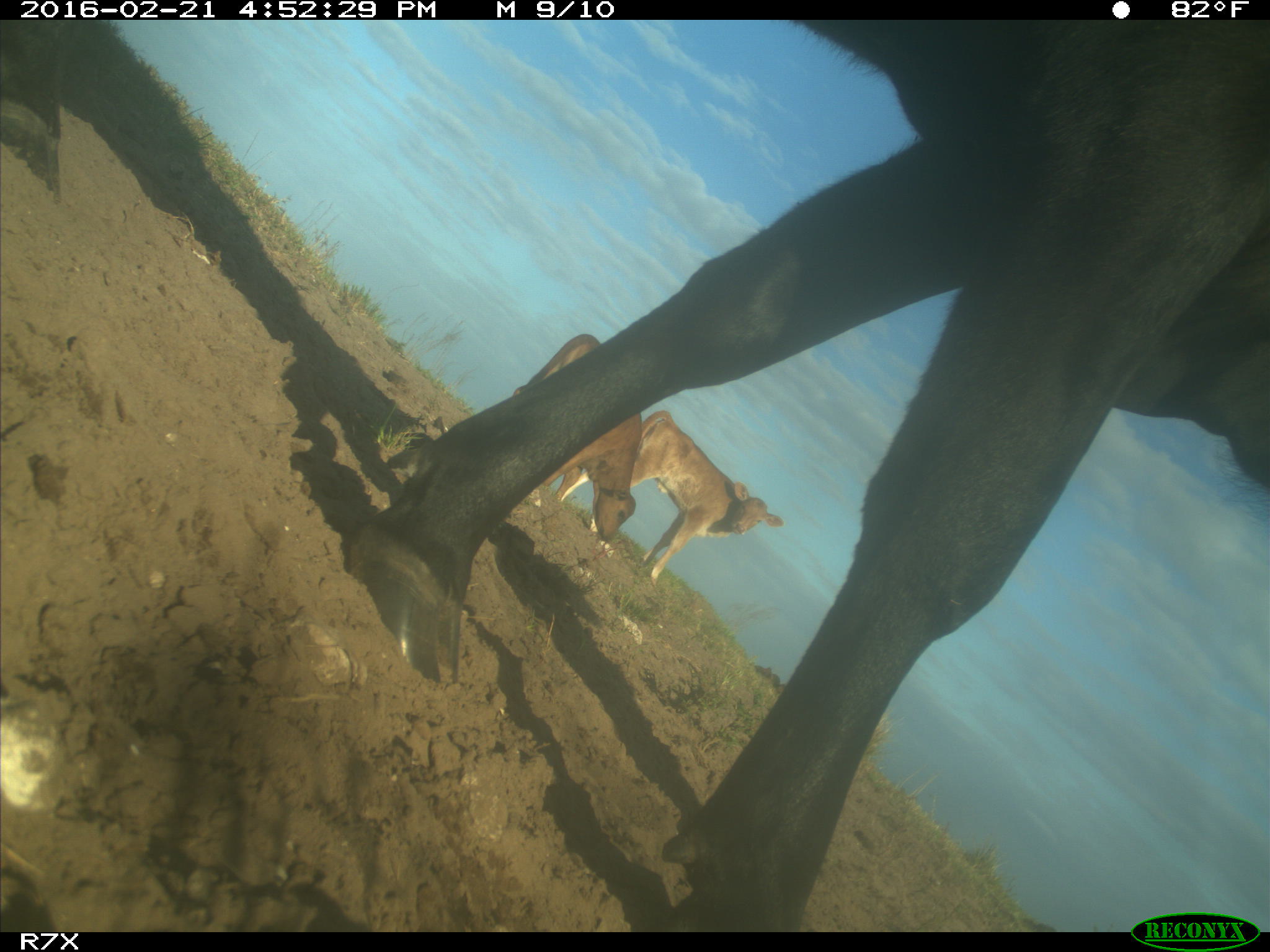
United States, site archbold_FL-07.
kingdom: Animalia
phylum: Chordata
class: Mammalia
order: Artiodactyla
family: Bovidae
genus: Bos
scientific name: Bos taurus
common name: domestic cow